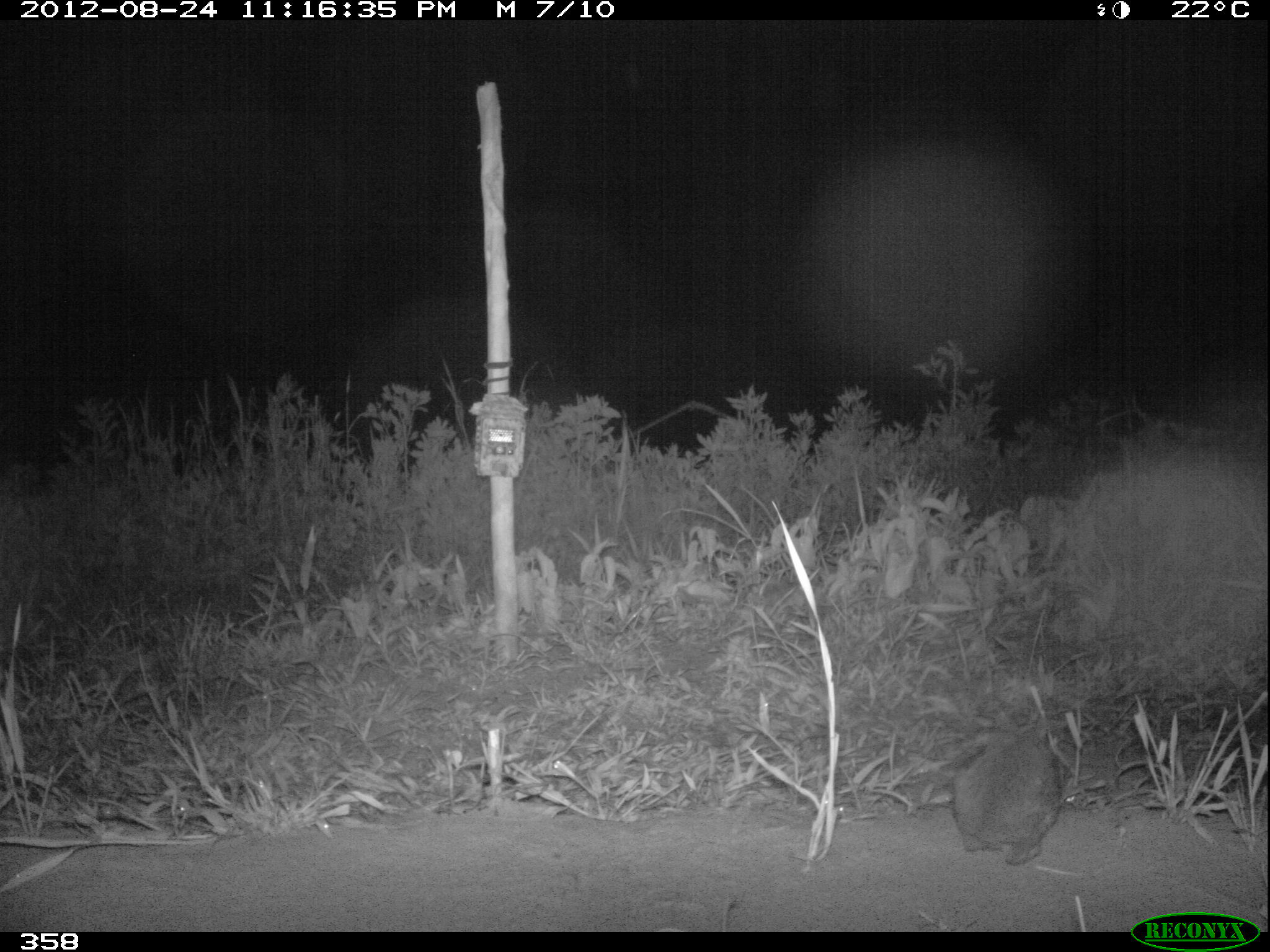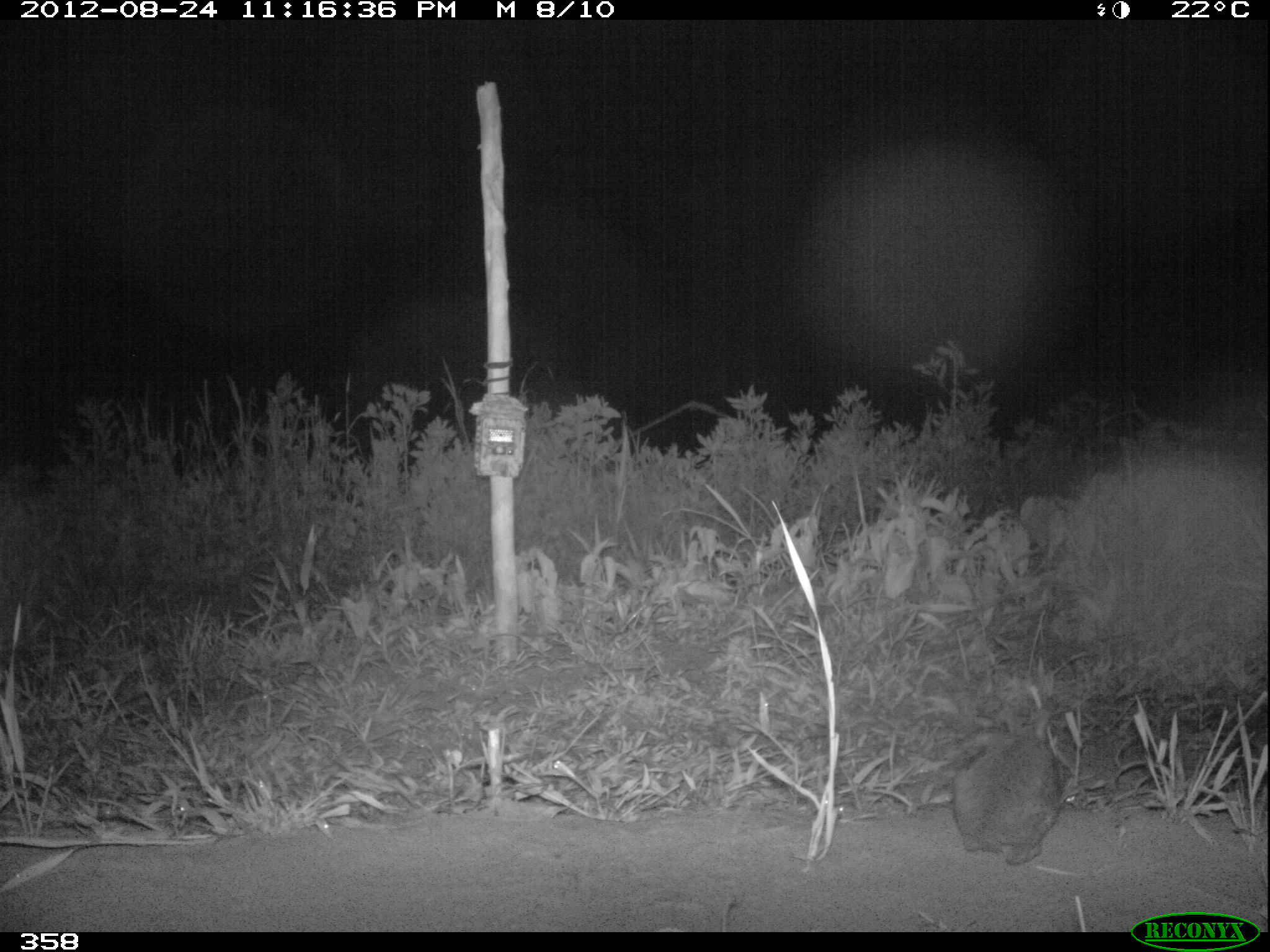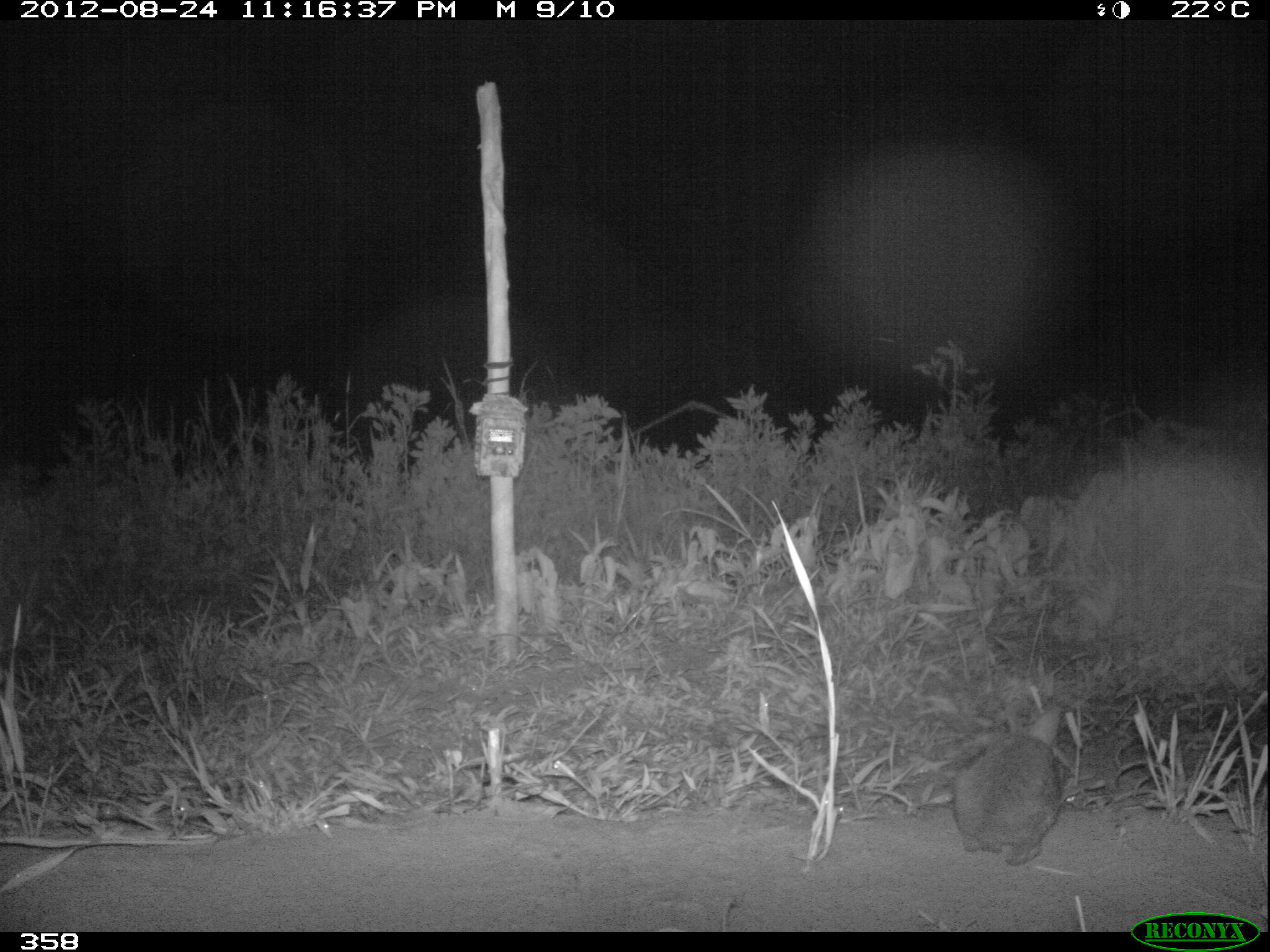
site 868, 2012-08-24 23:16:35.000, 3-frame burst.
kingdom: Animalia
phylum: Chordata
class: Mammalia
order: Lagomorpha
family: Leporidae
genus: Sylvilagus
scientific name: Sylvilagus brasiliensis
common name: tapeti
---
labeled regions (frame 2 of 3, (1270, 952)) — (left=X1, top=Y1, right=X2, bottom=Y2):
sylvilagus brasiliensis: (left=952, top=708, right=1063, bottom=861)